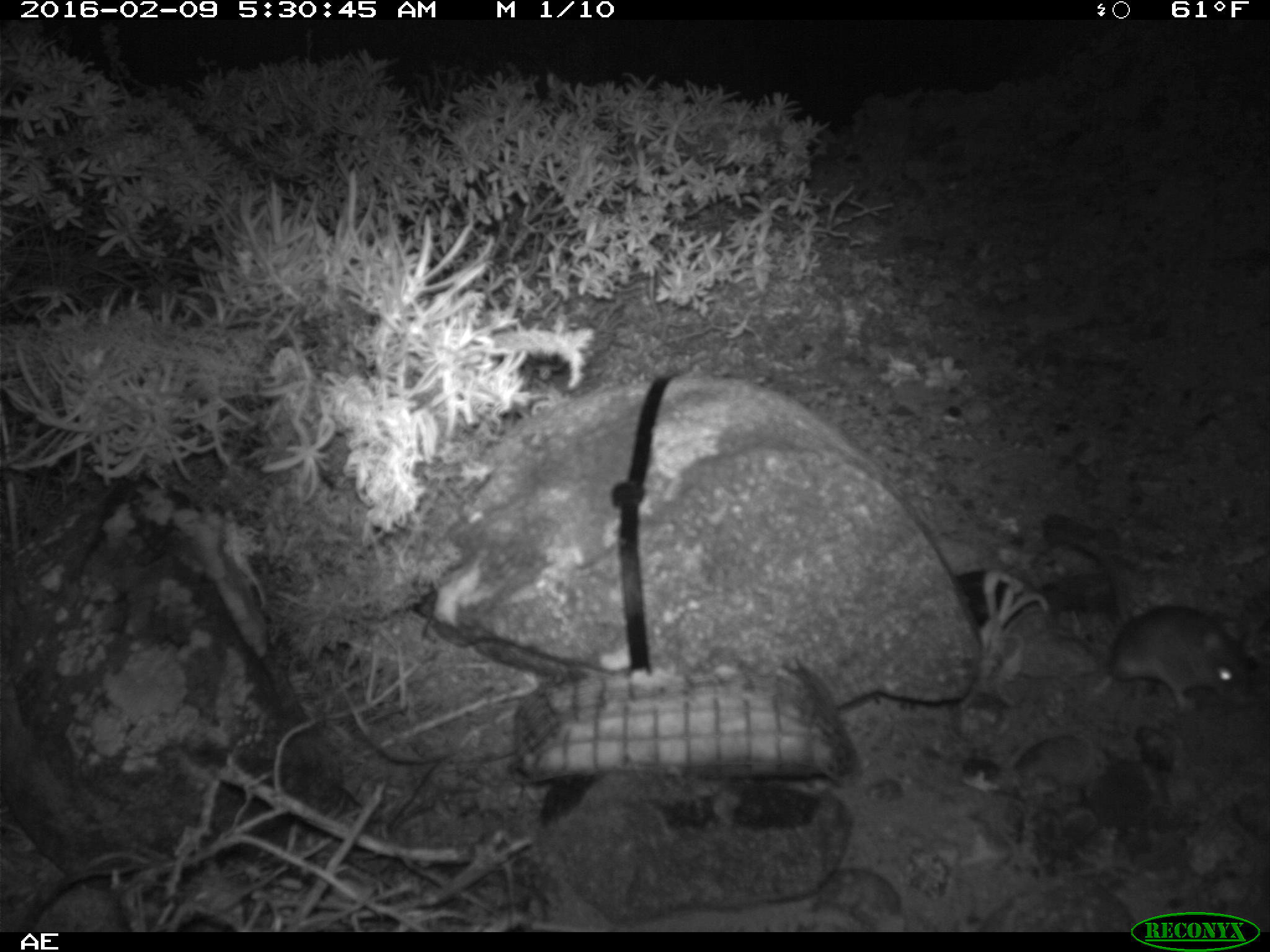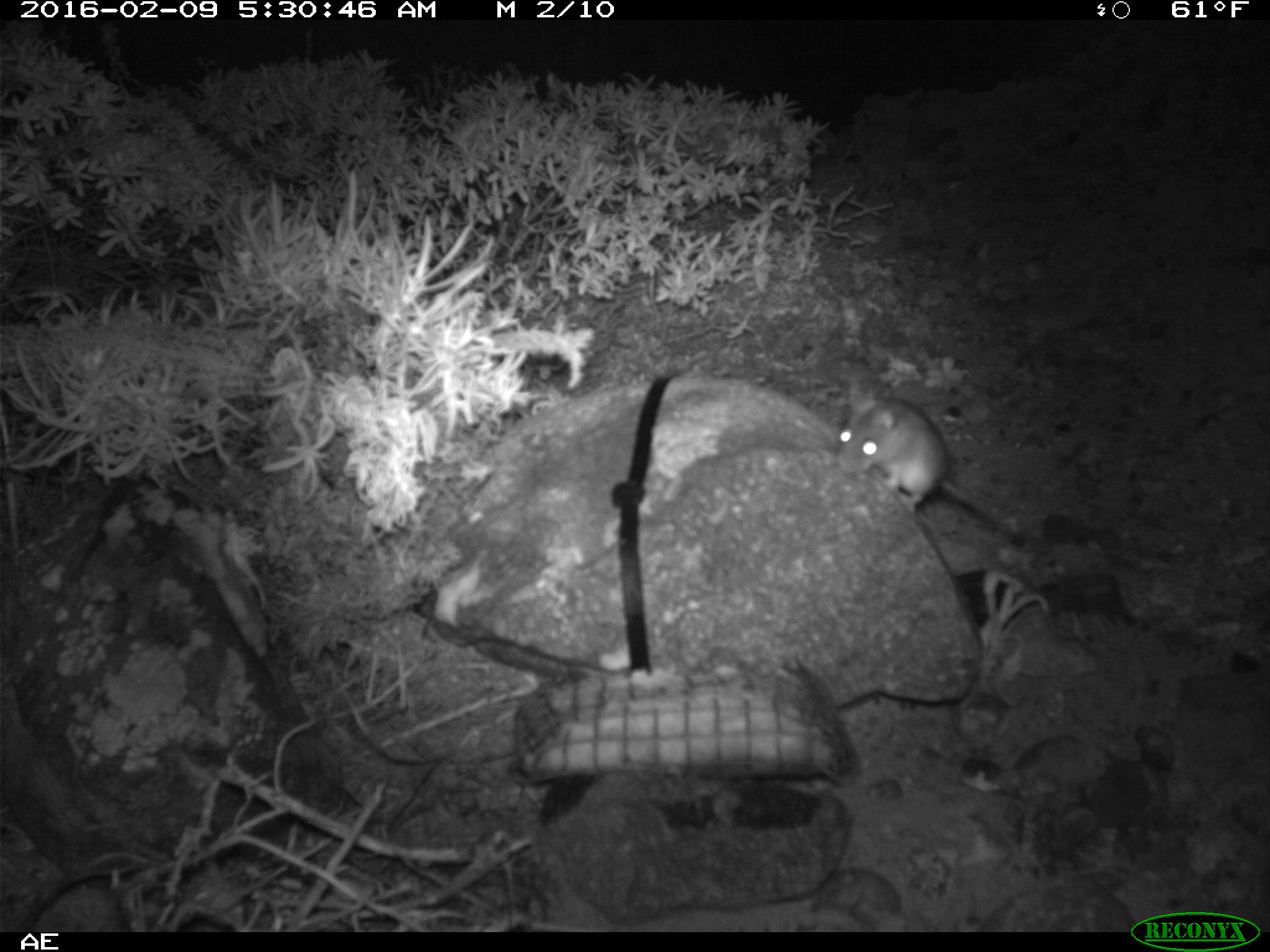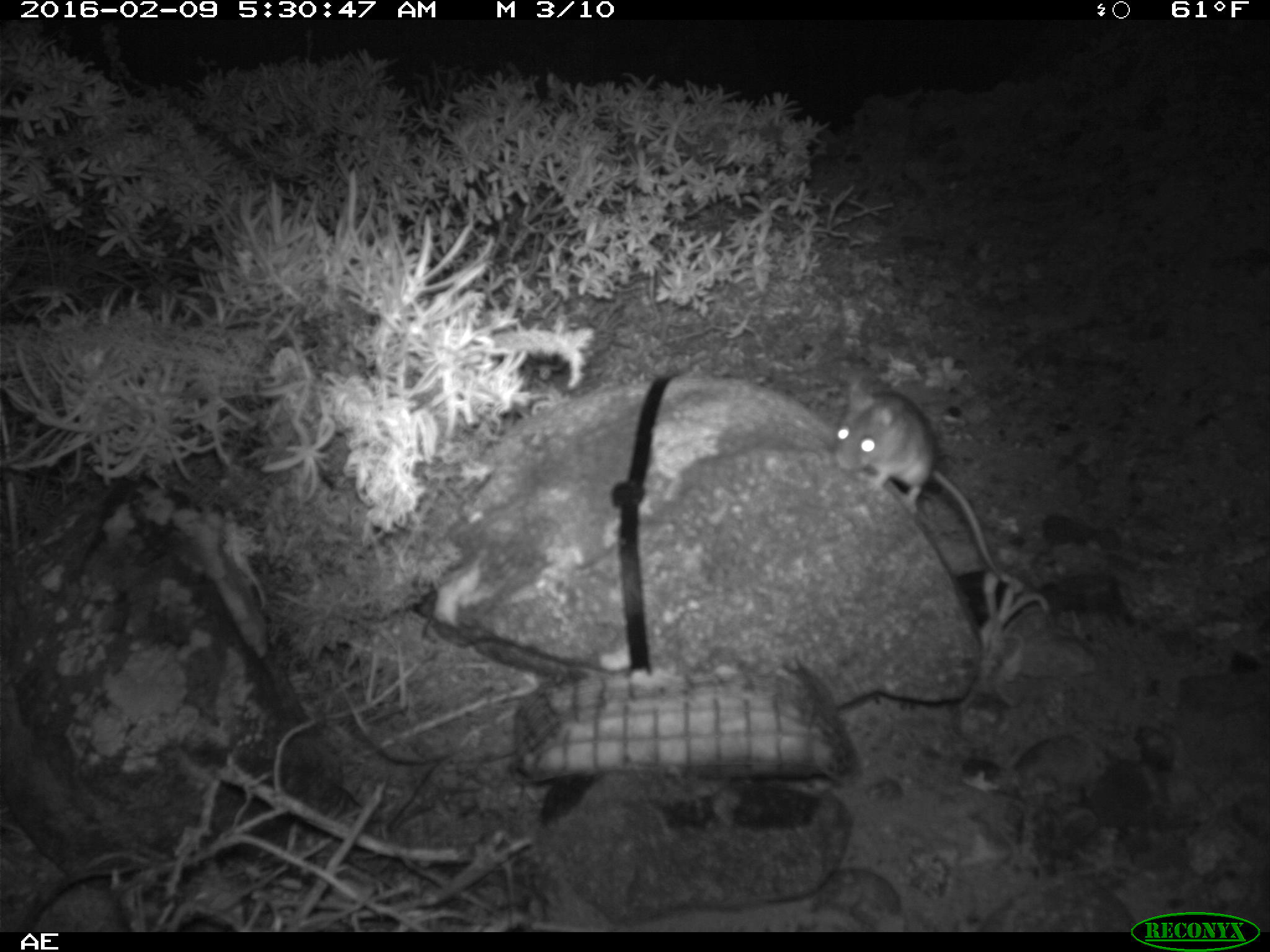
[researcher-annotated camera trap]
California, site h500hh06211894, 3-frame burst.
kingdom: Animalia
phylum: Chordata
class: Mammalia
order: Rodentia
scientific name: Rodentia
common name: rodent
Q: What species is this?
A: Rodent (Rodentia).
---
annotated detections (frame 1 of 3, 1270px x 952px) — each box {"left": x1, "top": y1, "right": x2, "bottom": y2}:
rodent: {"left": 1055, "top": 531, "right": 1256, "bottom": 712}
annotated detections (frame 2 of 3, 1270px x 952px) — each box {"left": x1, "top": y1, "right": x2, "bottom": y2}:
rodent: {"left": 835, "top": 382, "right": 1027, "bottom": 547}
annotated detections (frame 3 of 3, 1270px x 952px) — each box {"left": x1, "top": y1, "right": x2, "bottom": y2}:
rodent: {"left": 836, "top": 378, "right": 1001, "bottom": 576}